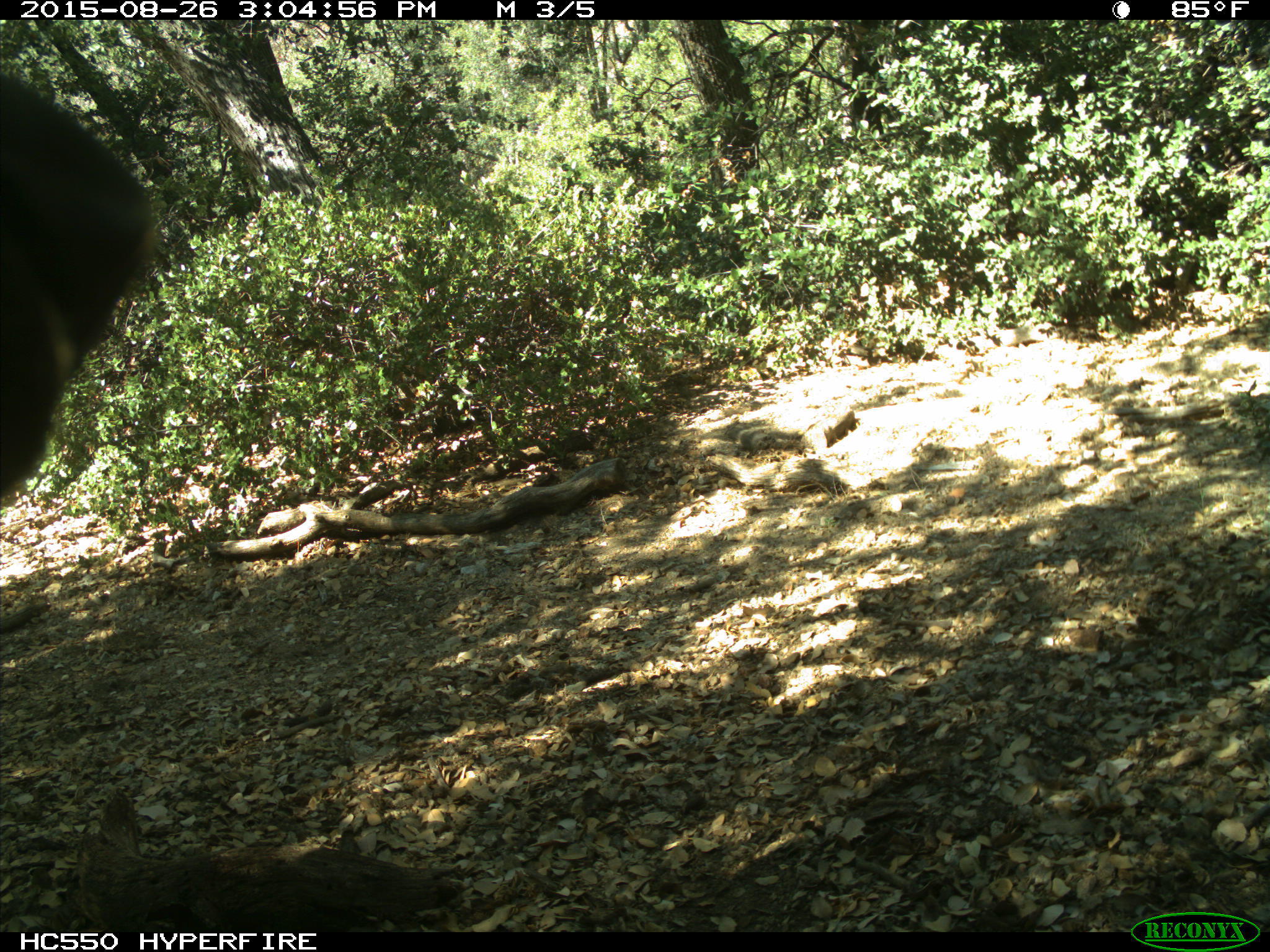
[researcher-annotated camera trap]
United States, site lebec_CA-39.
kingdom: Animalia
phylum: Chordata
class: Mammalia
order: Carnivora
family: Ursidae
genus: Ursus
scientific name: Ursus americanus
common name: american black bear